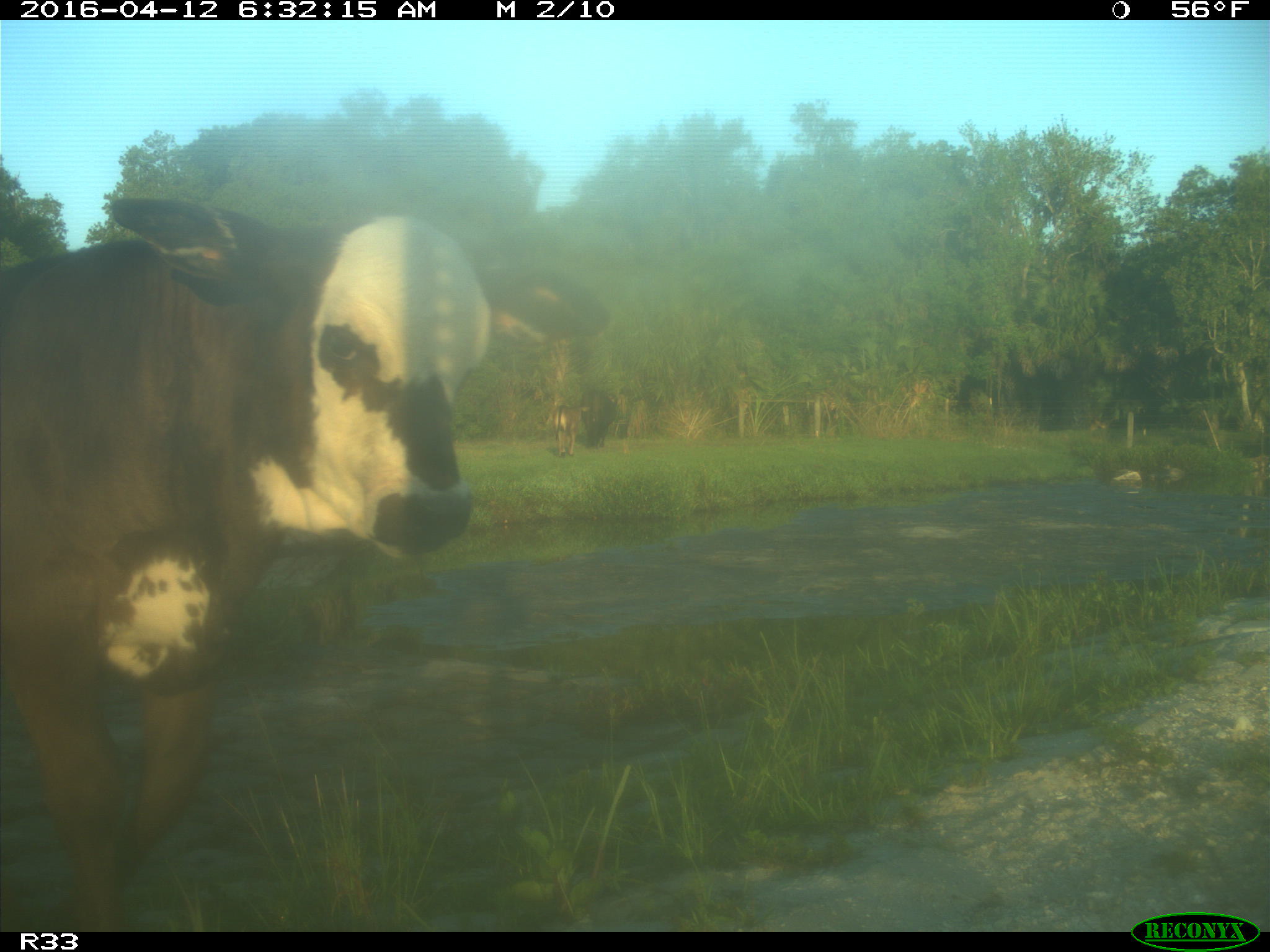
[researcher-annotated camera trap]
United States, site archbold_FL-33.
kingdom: Animalia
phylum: Chordata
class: Mammalia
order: Artiodactyla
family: Bovidae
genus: Bos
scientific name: Bos taurus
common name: domestic cow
Bos taurus (domestic cow).